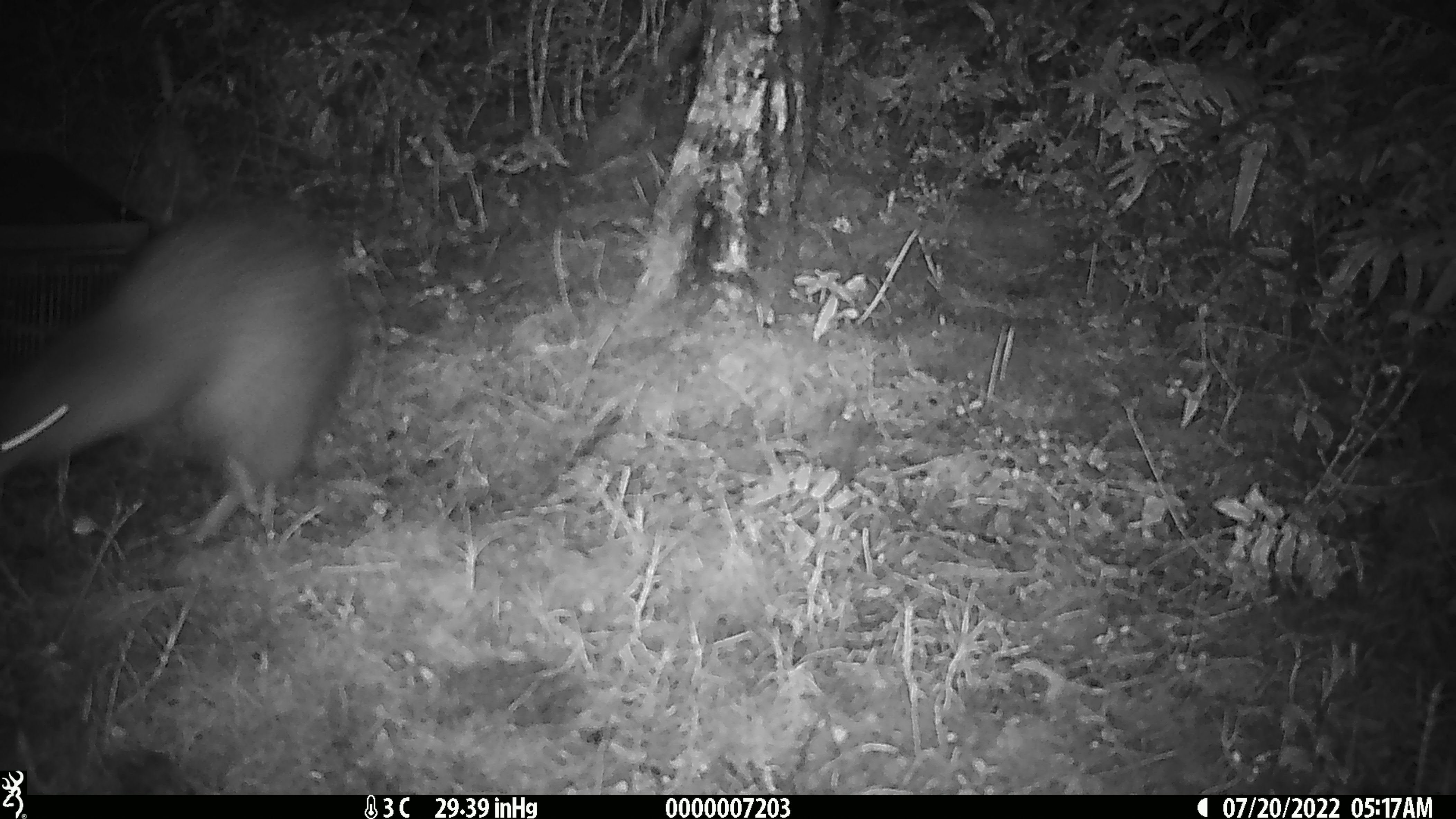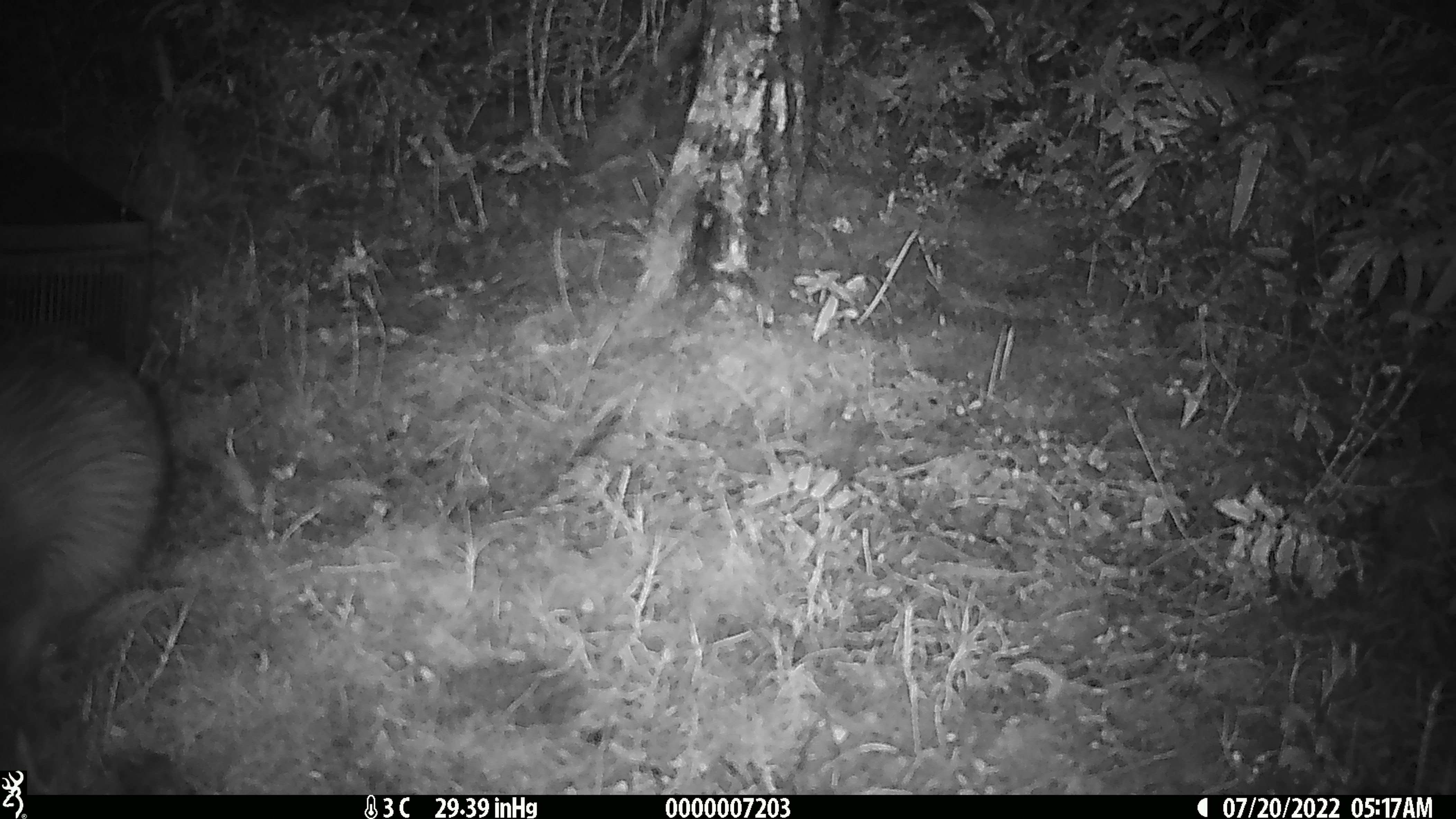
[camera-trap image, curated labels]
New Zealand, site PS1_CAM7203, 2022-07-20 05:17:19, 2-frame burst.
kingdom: Animalia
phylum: Chordata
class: Aves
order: Apterygiformes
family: Apterygidae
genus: Apteryx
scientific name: Apteryx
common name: kiwi